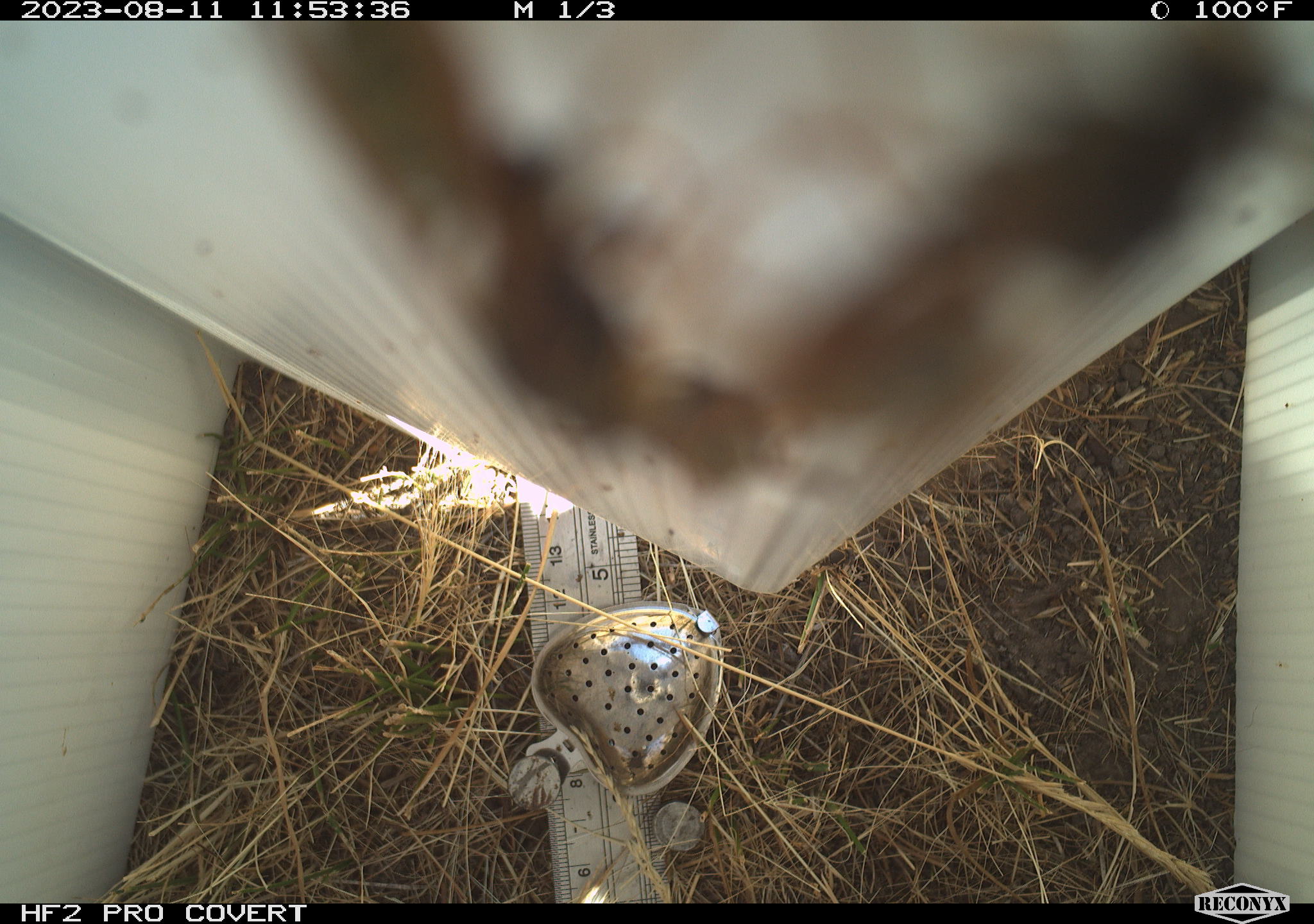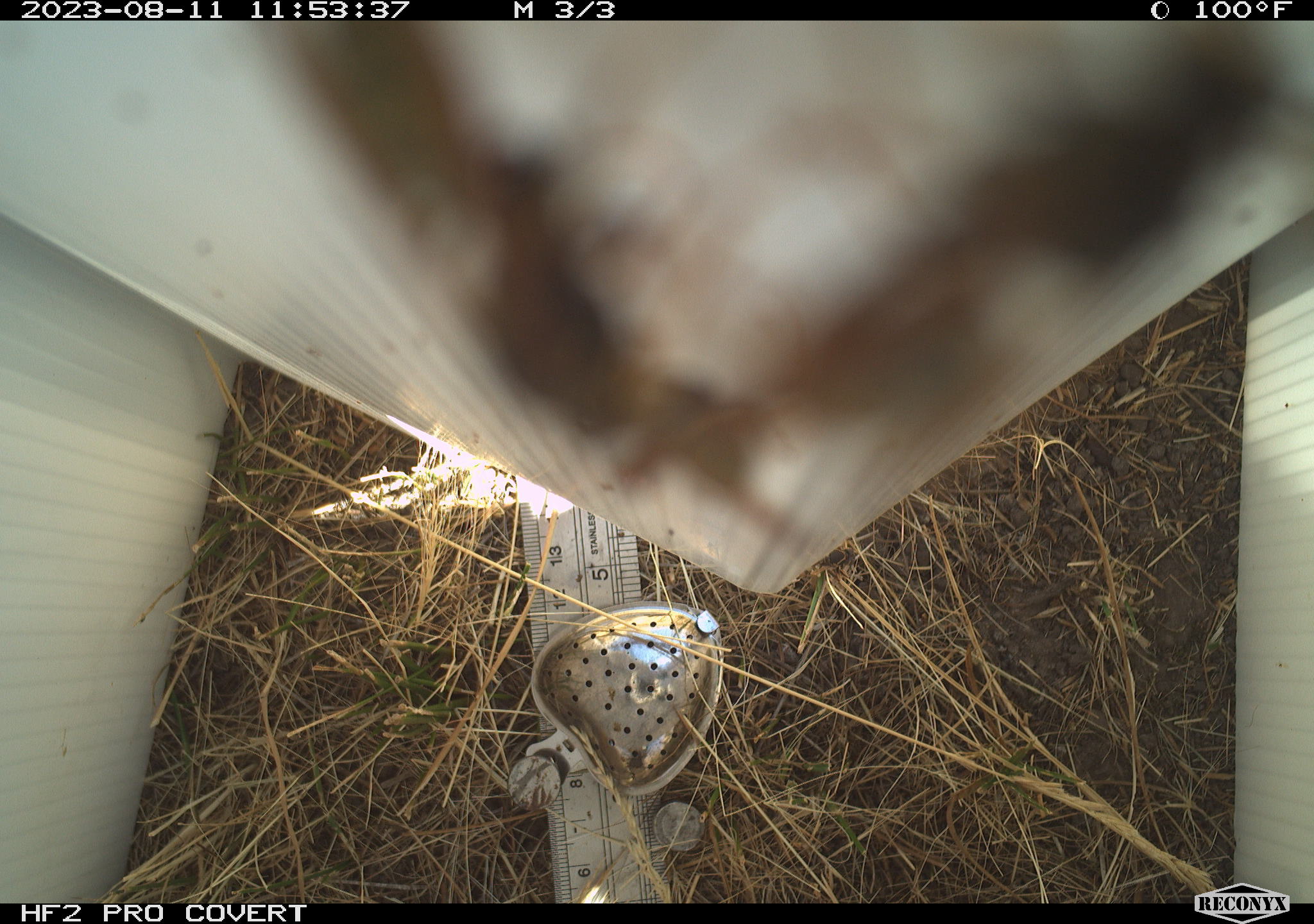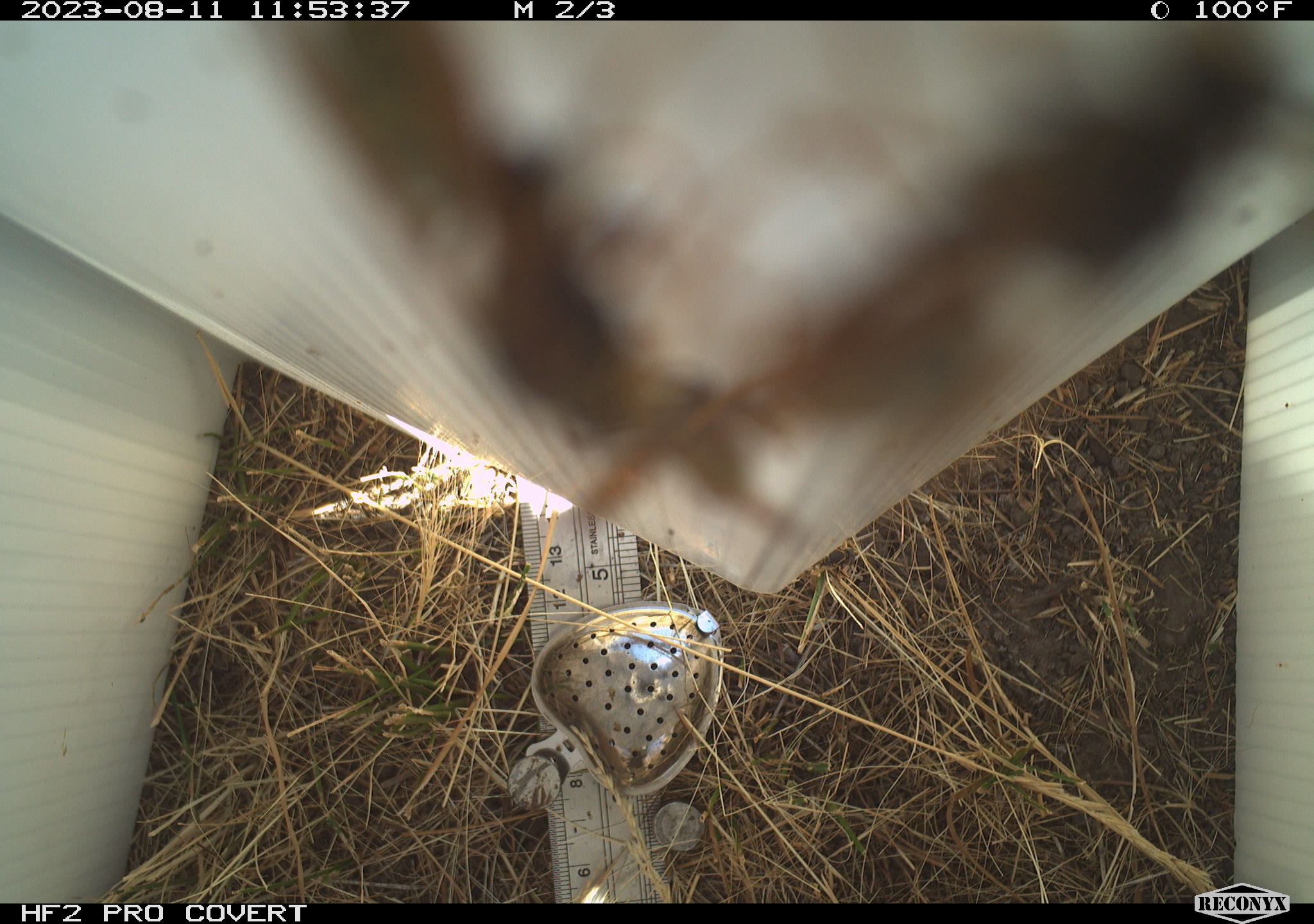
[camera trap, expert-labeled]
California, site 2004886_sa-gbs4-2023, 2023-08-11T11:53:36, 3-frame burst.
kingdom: Animalia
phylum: Arthropoda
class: Insecta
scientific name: Insecta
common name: insect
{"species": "insect (Insecta)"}